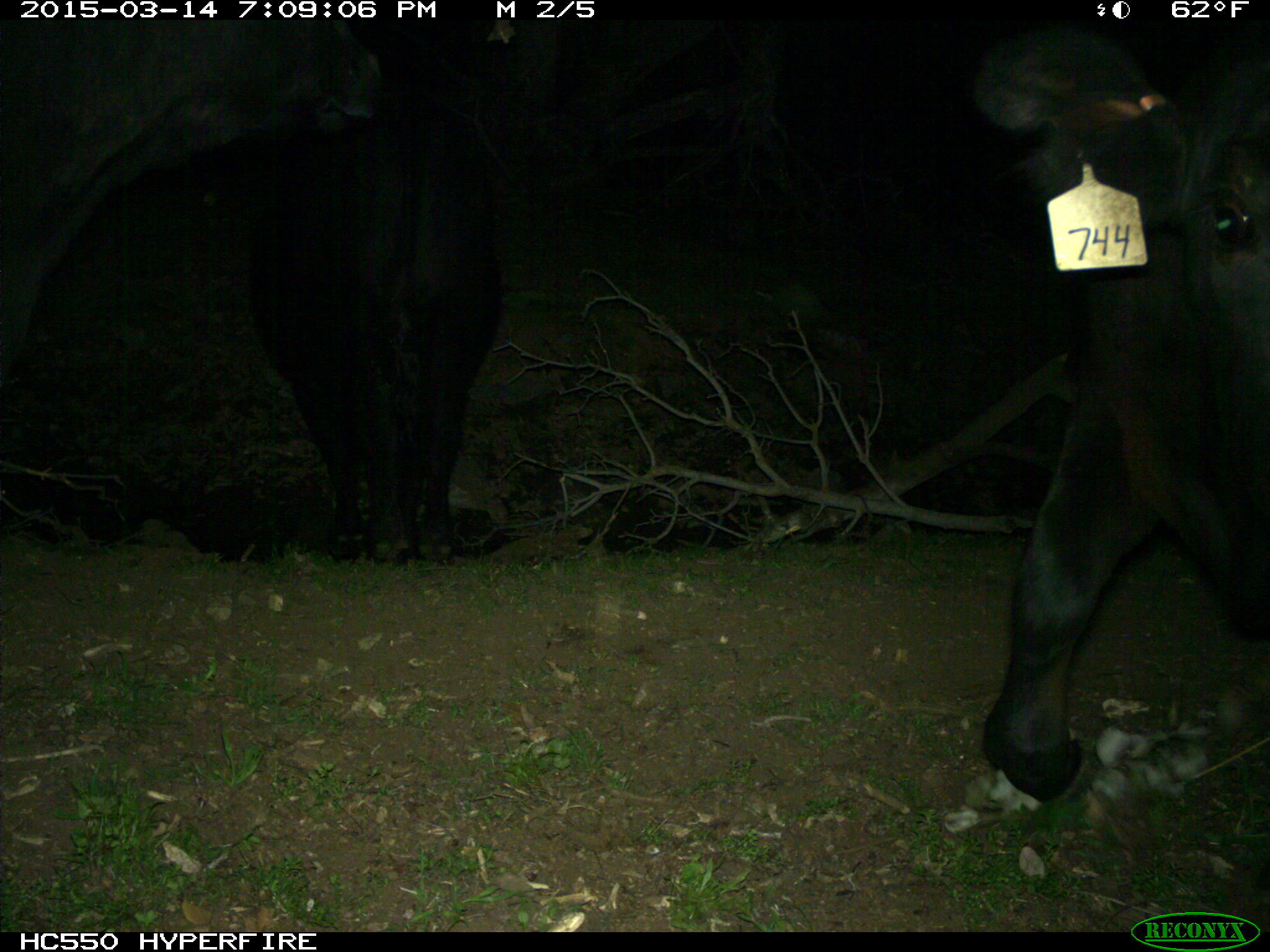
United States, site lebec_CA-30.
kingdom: Animalia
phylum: Chordata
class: Mammalia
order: Artiodactyla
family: Bovidae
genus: Bos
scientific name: Bos taurus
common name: domestic cow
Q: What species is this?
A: Bos taurus (domestic cow).